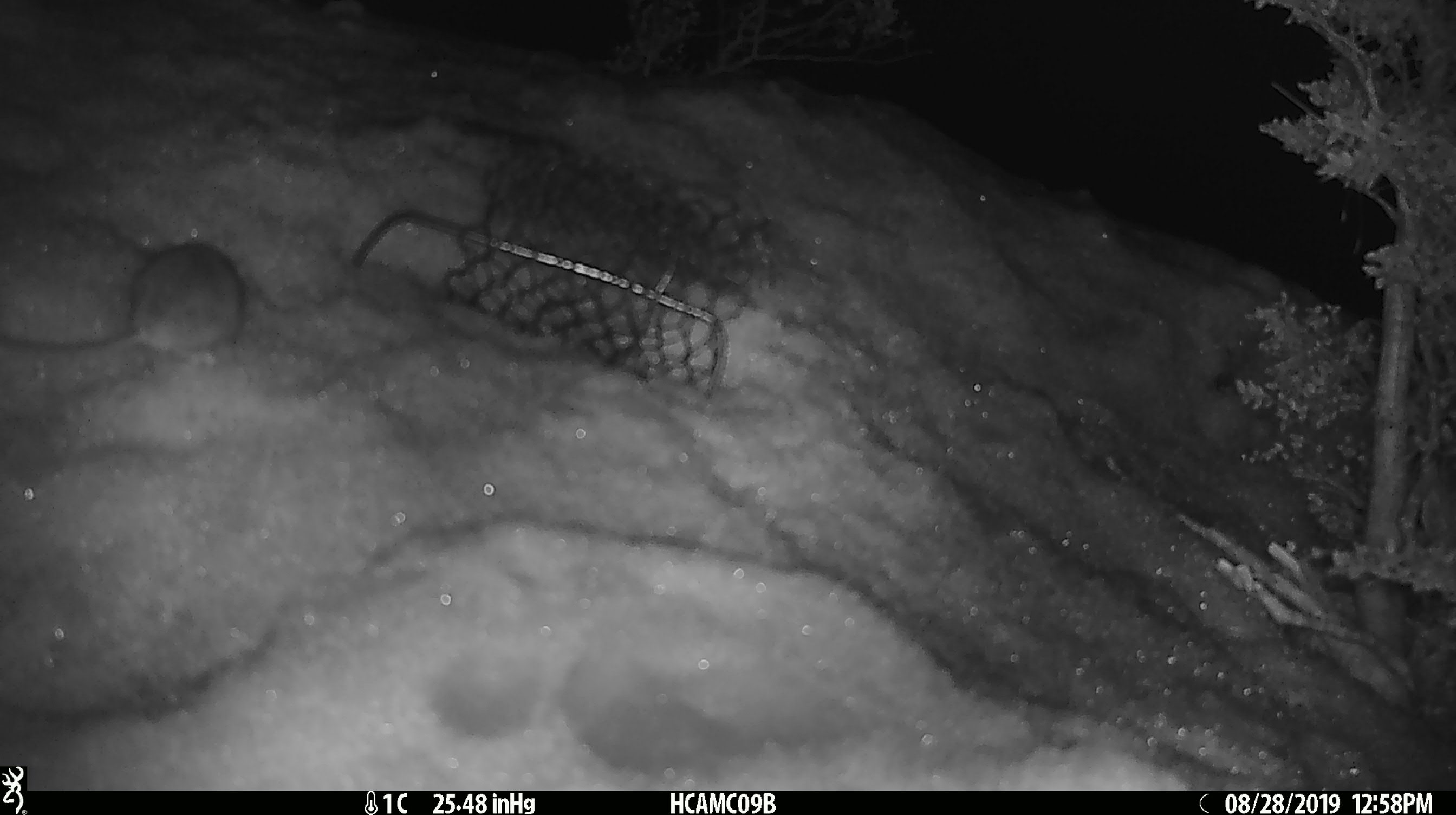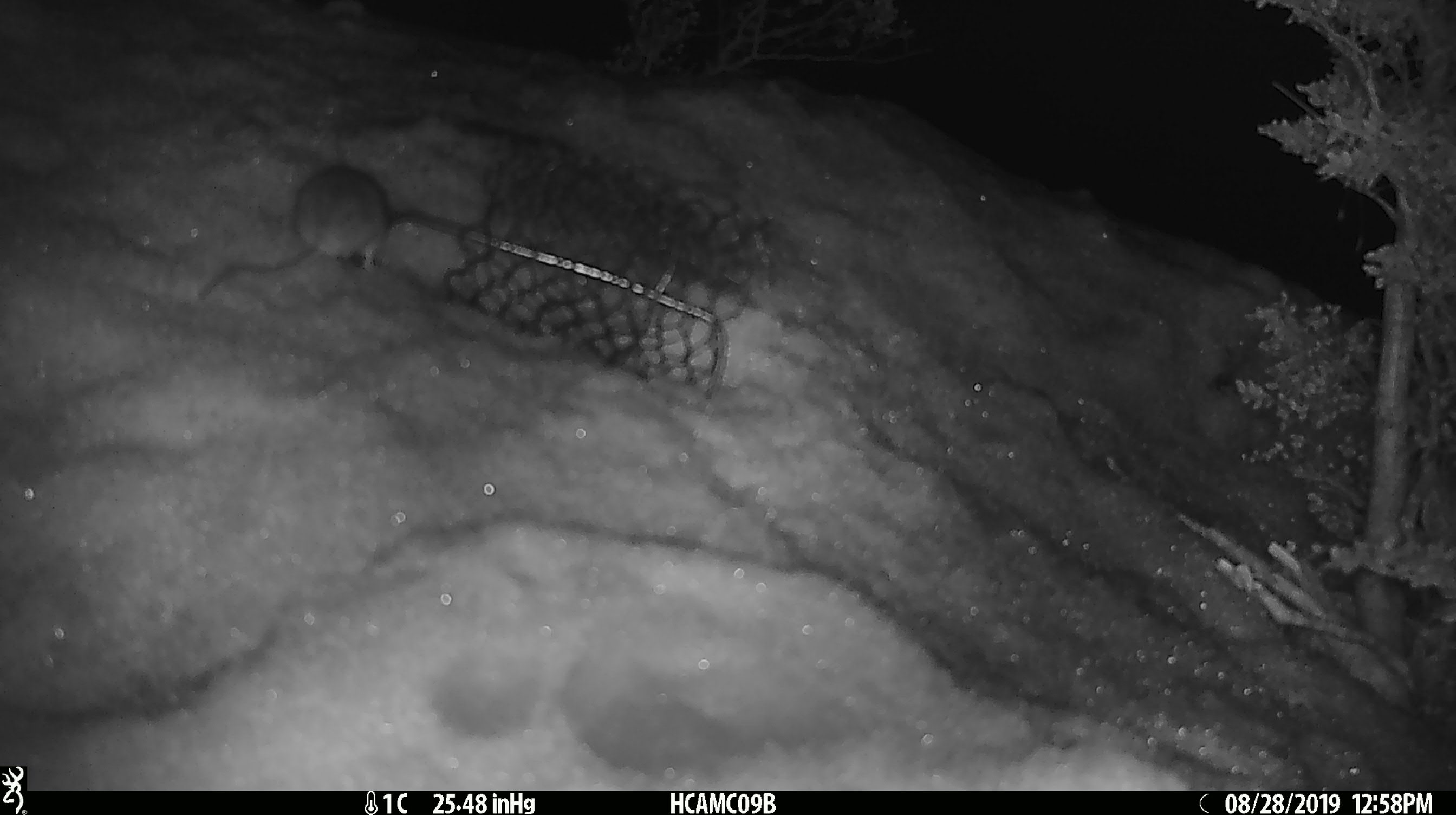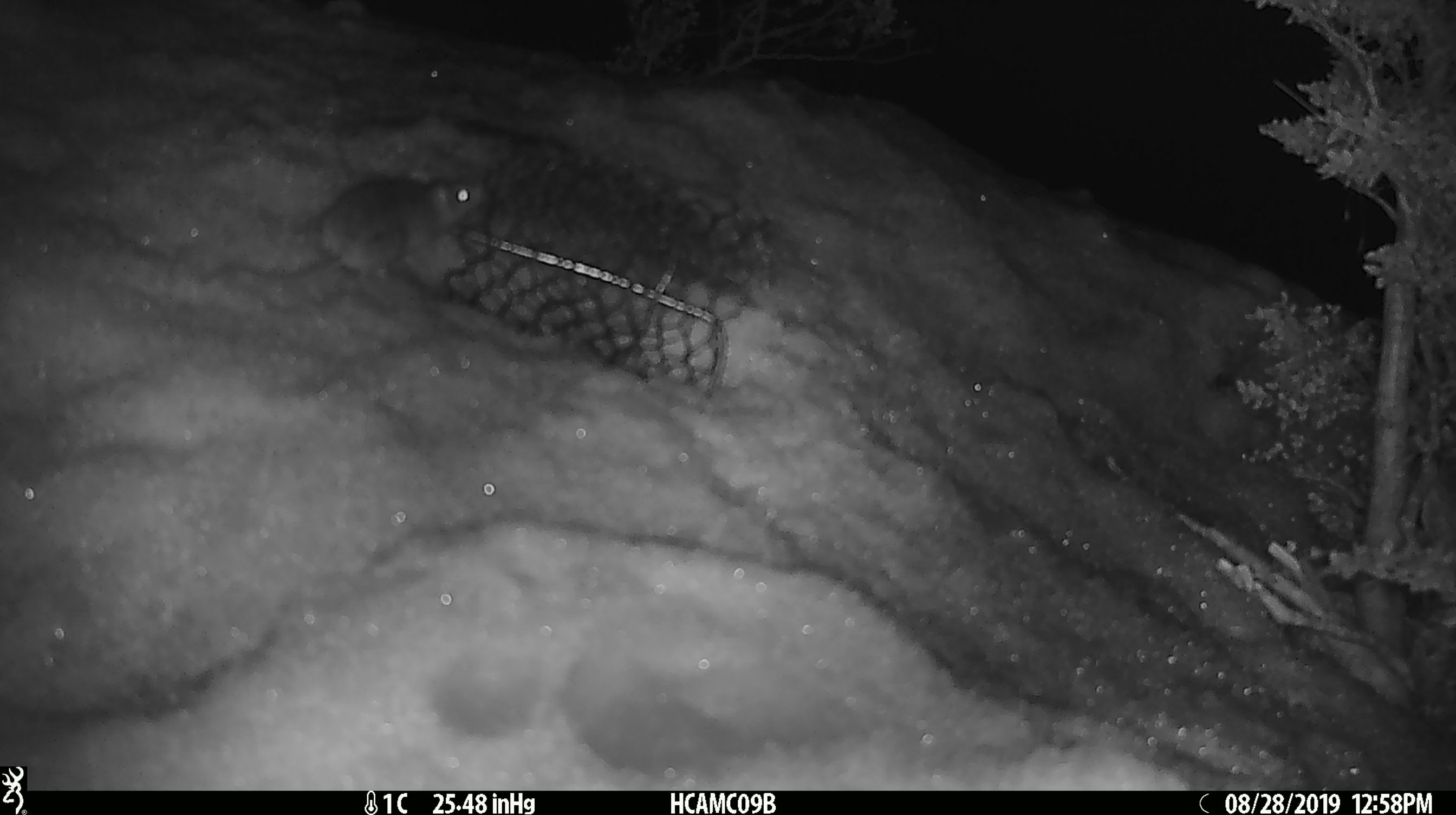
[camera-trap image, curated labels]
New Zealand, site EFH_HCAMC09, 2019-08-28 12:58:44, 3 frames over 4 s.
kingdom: Animalia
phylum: Chordata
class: Mammalia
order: Rodentia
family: Muridae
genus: Mus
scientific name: Mus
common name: mouse